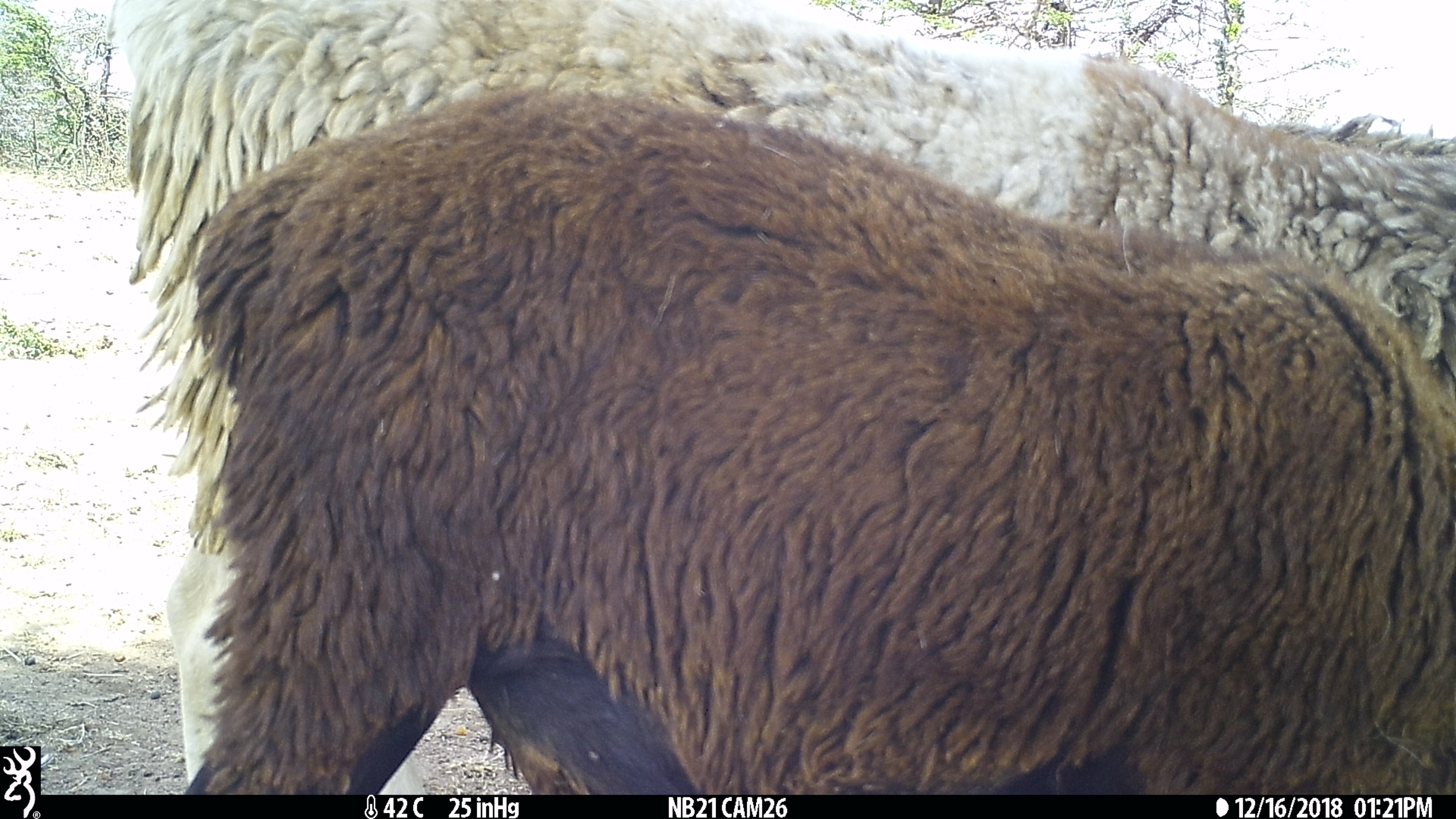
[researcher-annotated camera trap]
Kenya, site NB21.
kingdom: Animalia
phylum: Chordata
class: Mammalia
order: Artiodactyla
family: Bovidae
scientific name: Bovidae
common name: sheep or goat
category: shoat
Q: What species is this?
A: Shoat (sheep or goat) (Bovidae).